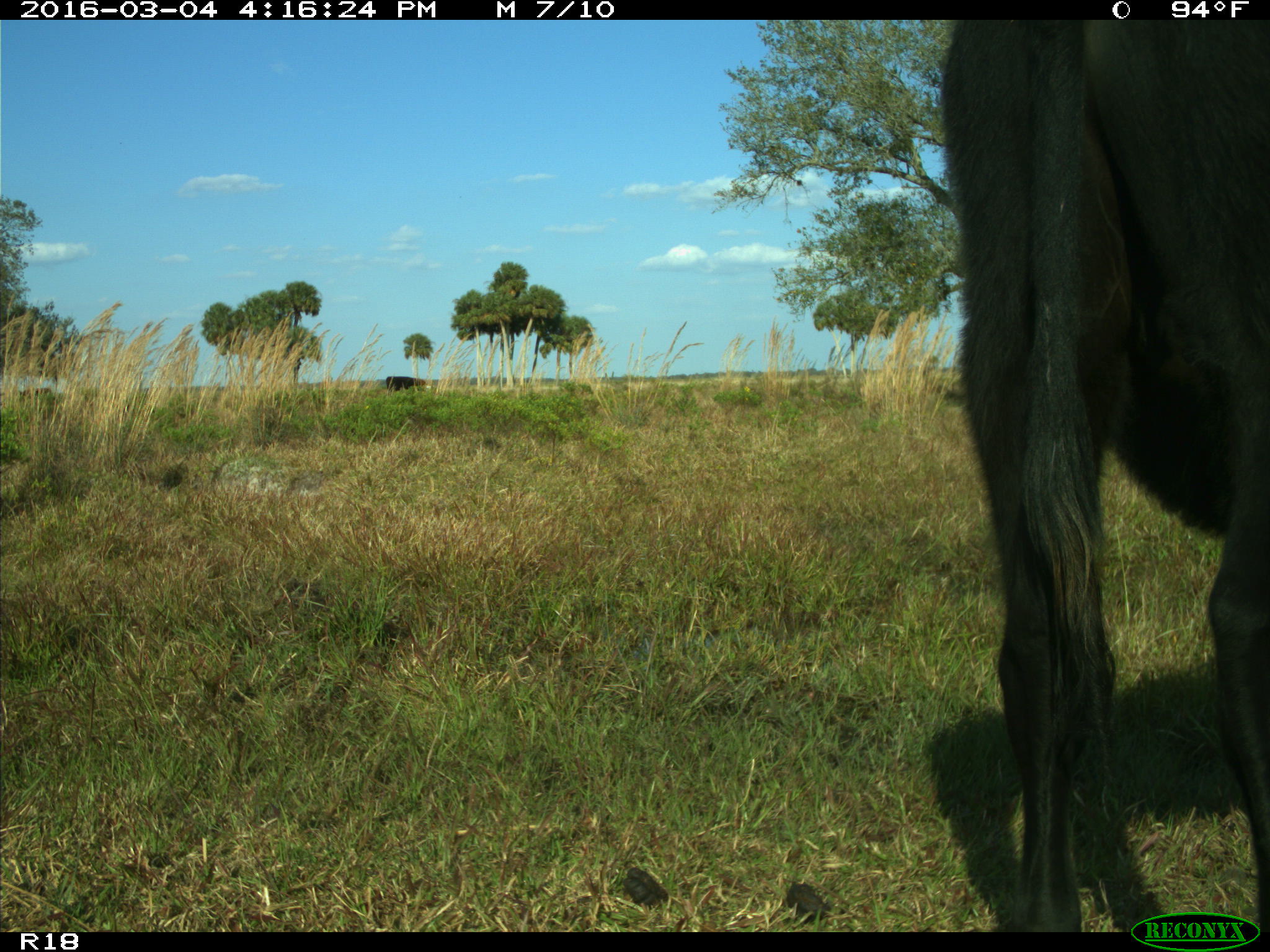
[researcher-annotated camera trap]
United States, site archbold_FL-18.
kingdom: Animalia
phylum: Chordata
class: Mammalia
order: Artiodactyla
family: Bovidae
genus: Bos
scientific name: Bos taurus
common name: domestic cow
Bos taurus (domestic cow).